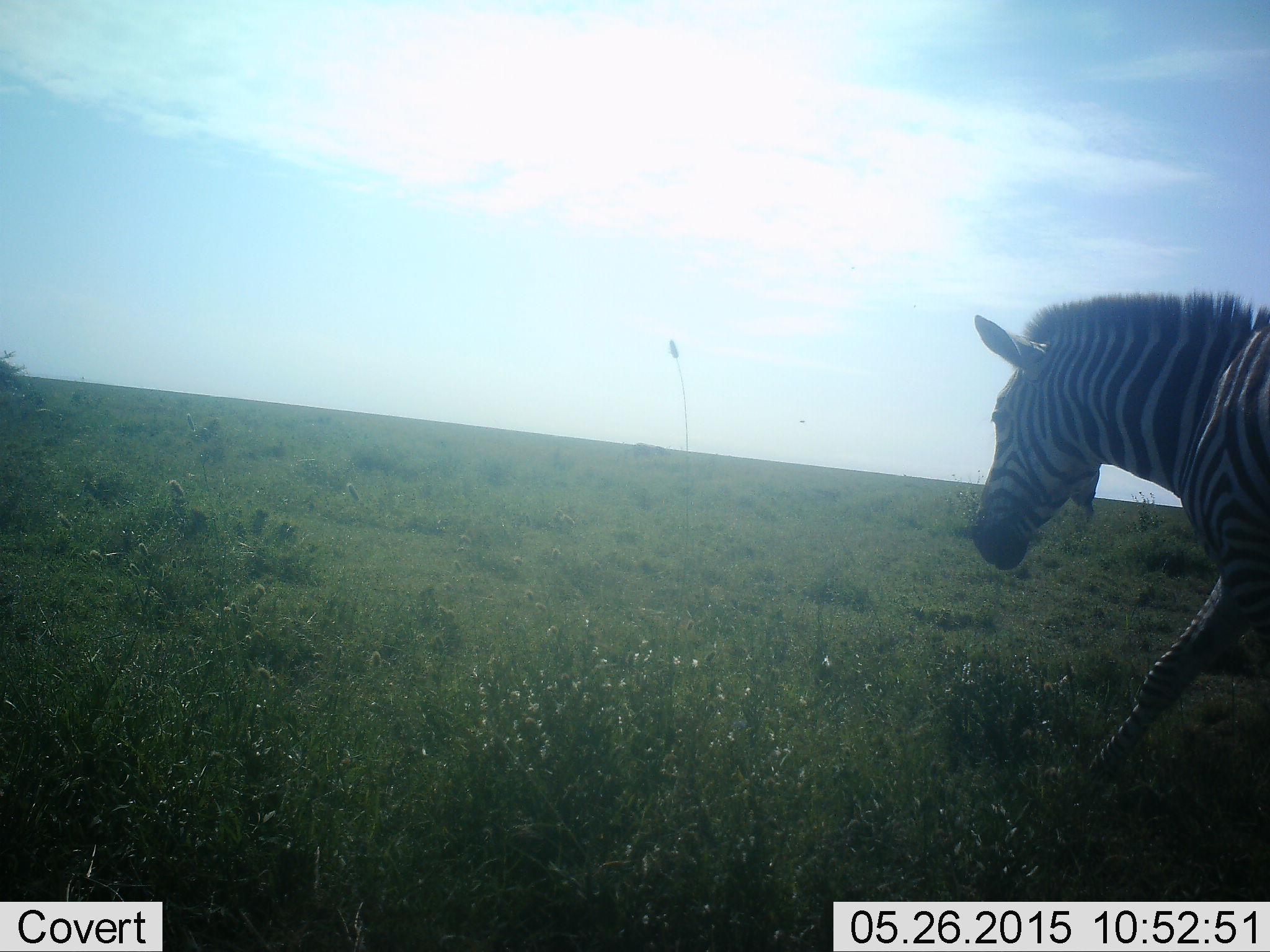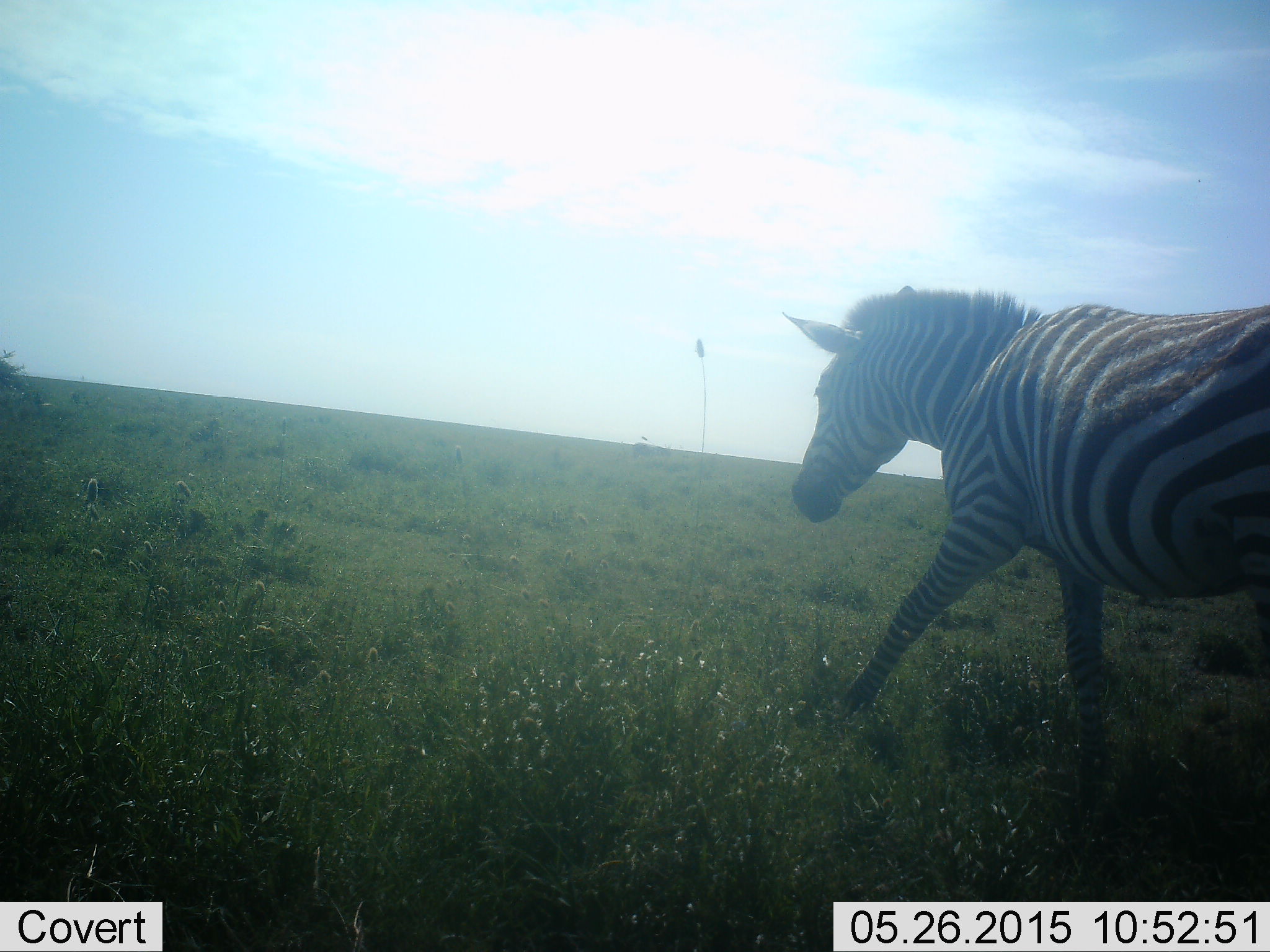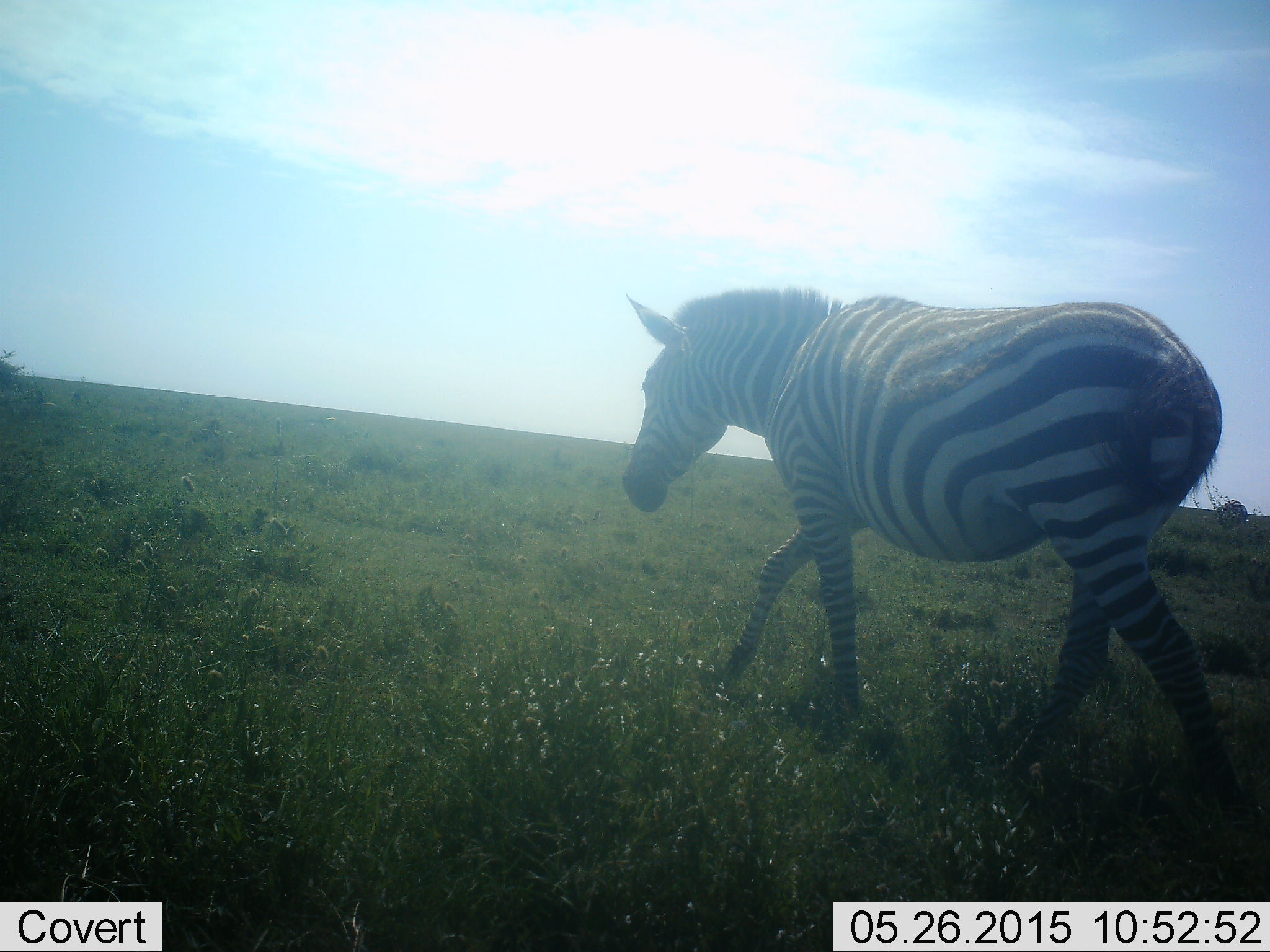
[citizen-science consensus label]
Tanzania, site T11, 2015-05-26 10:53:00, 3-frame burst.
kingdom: Animalia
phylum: Chordata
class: Mammalia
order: Perissodactyla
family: Equidae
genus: Equus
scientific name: Equus quagga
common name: plains zebra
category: zebra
Zebra (plains zebra) (Equus quagga), count 1. Behavior (volunteer vote fractions): standing 0%, resting 0%, moving 100%, interacting 0%. Young present (vote fraction): 0%. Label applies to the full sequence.